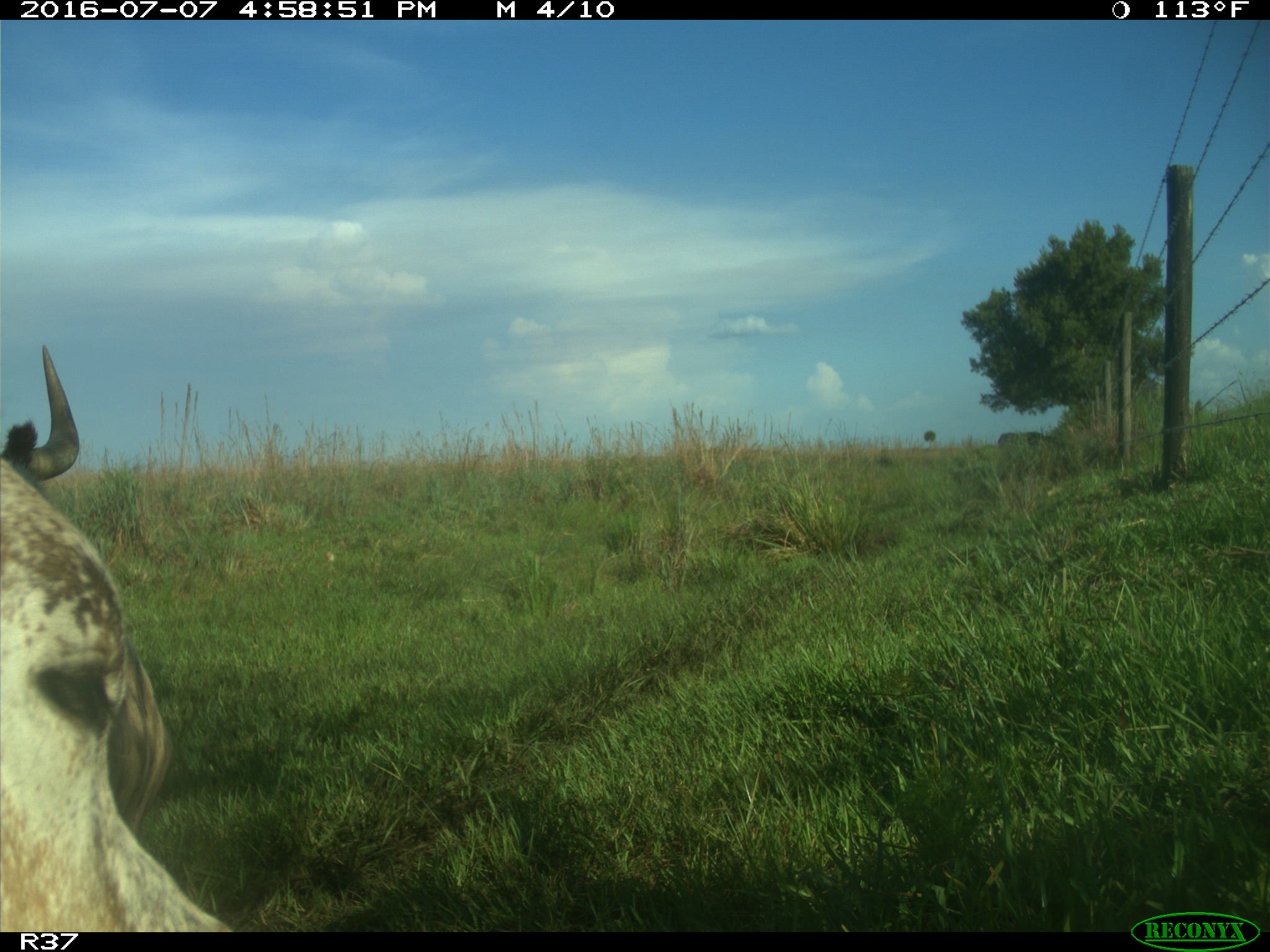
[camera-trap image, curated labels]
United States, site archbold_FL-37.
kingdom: Animalia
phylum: Chordata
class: Mammalia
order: Artiodactyla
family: Bovidae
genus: Bos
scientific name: Bos taurus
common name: domestic cow